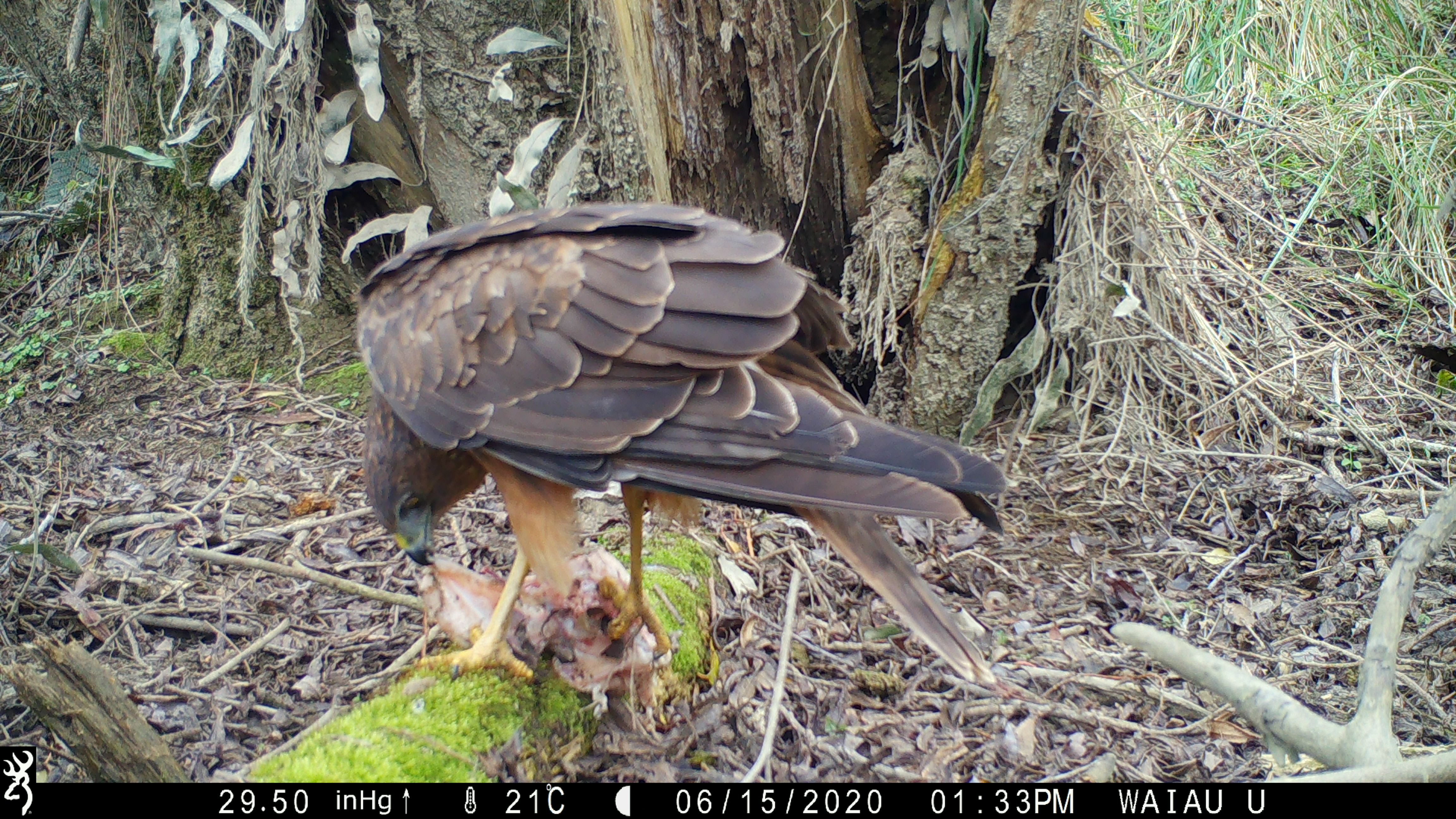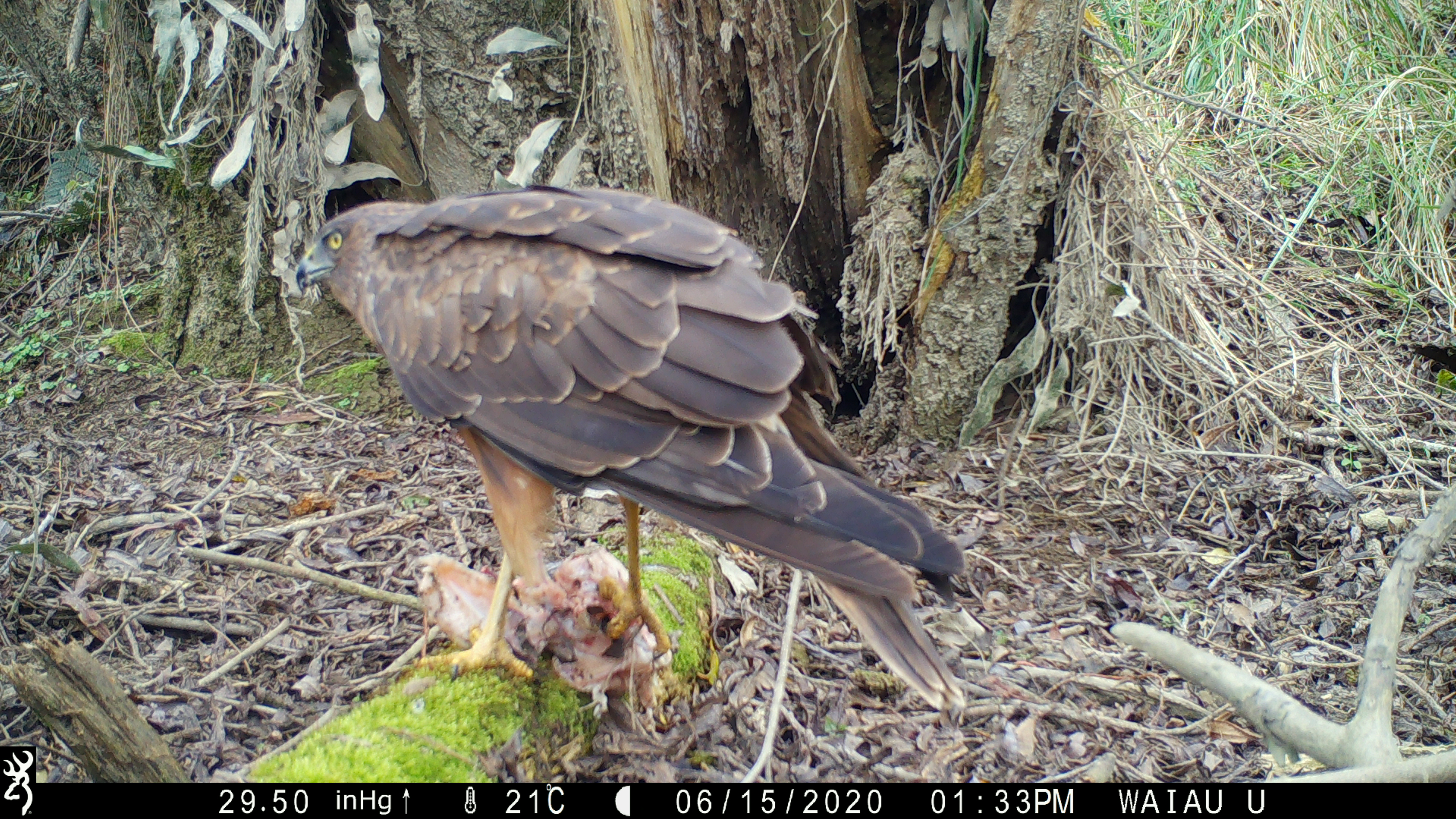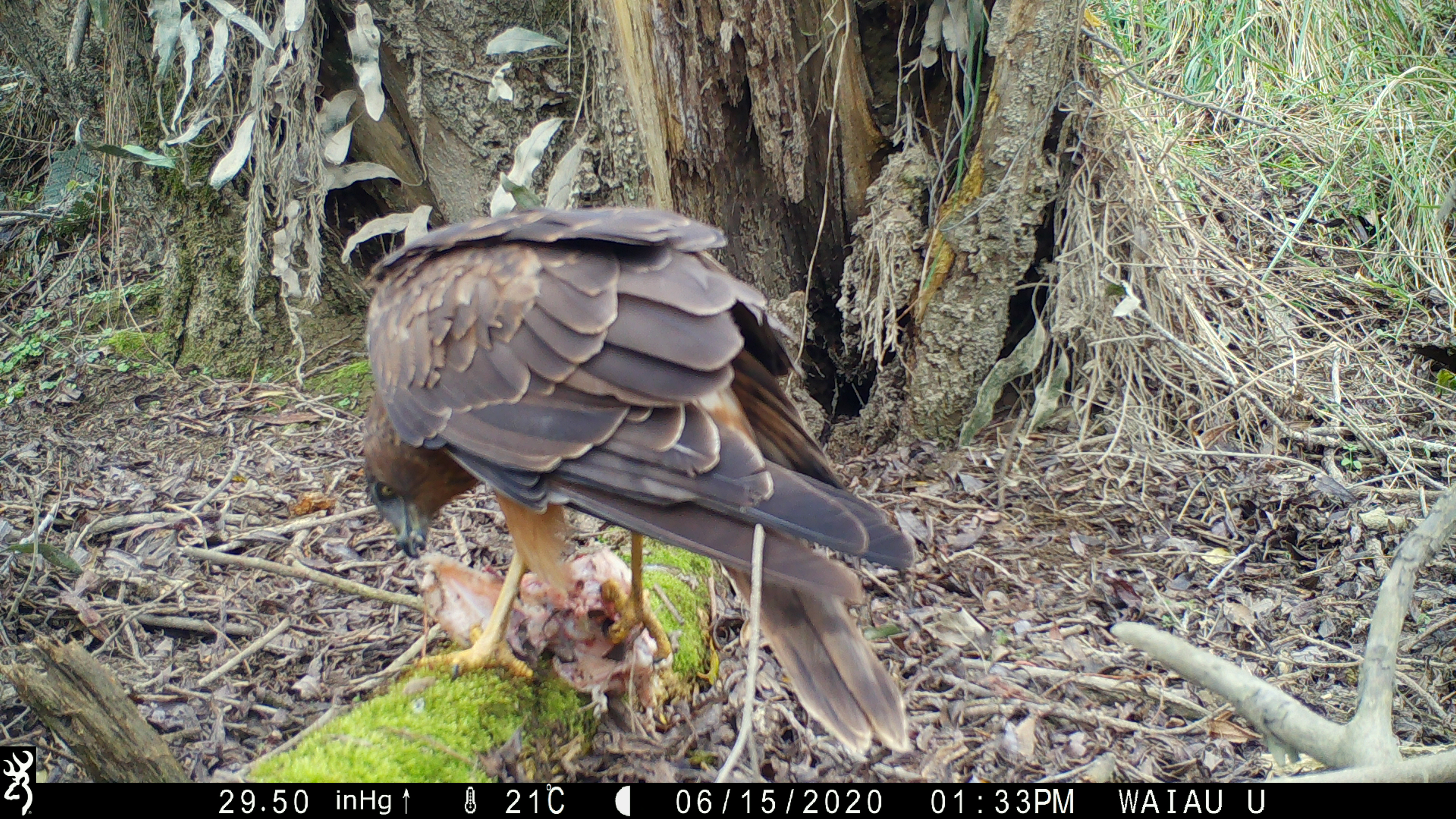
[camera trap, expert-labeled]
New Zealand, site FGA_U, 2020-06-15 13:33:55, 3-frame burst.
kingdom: Animalia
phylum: Chordata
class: Aves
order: Accipitriformes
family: Accipitridae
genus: Circus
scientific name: Circus approximans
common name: swamp harrier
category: harrier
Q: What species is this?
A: Harrier (swamp harrier) (Circus approximans).